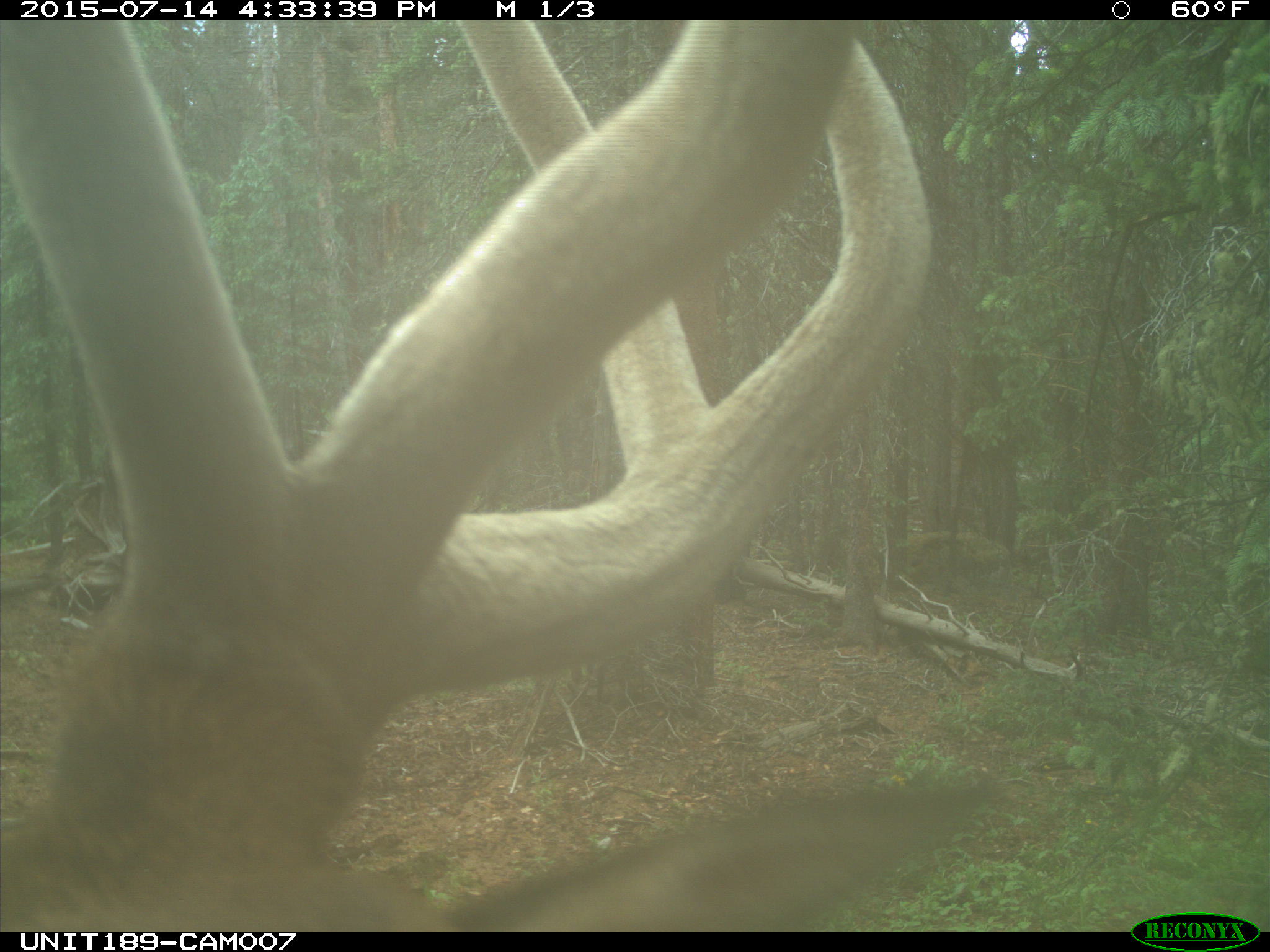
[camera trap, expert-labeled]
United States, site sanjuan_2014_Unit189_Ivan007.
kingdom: Animalia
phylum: Chordata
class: Mammalia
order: Artiodactyla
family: Cervidae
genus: Cervus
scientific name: Cervus elaphus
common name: red deer